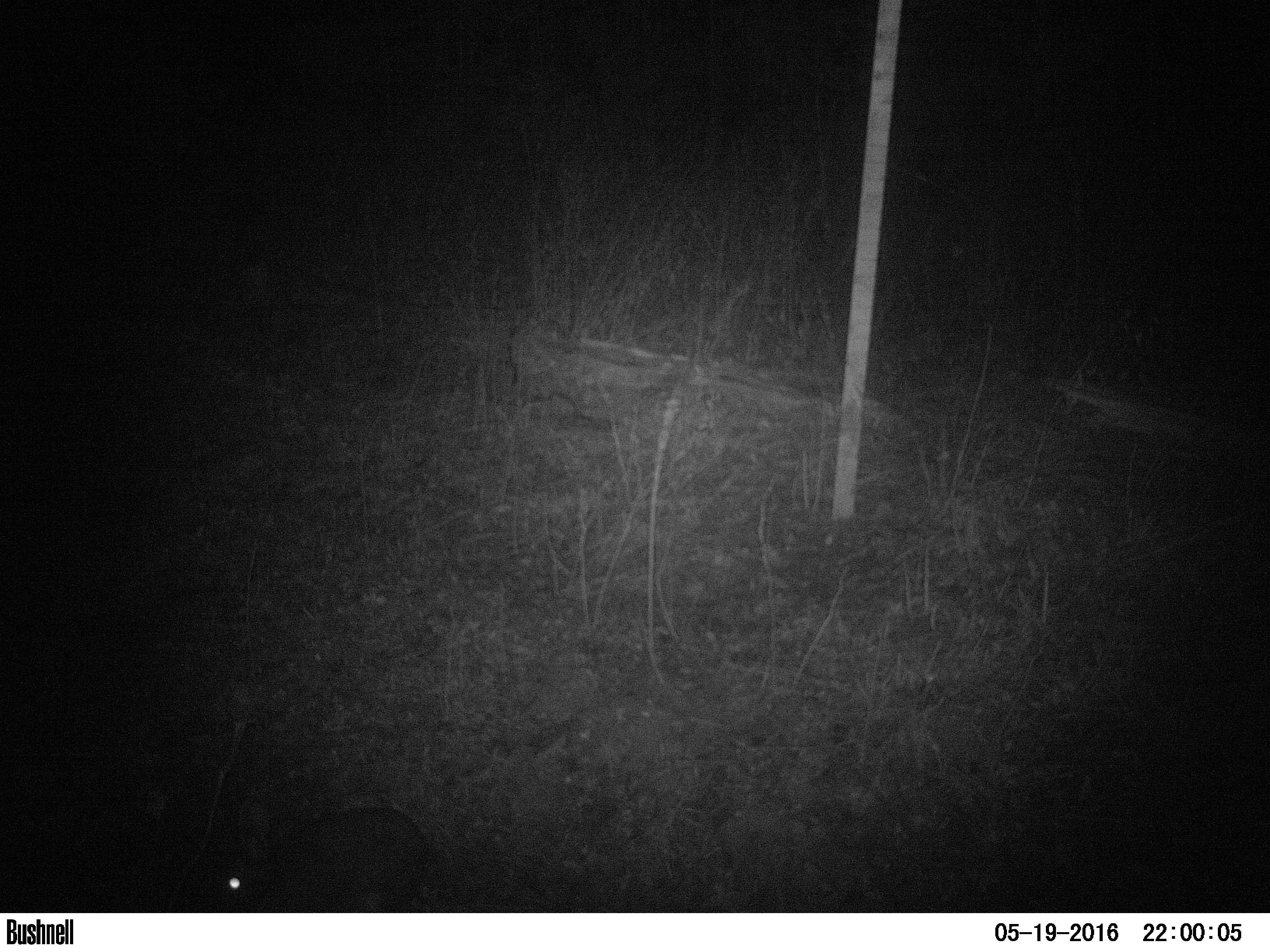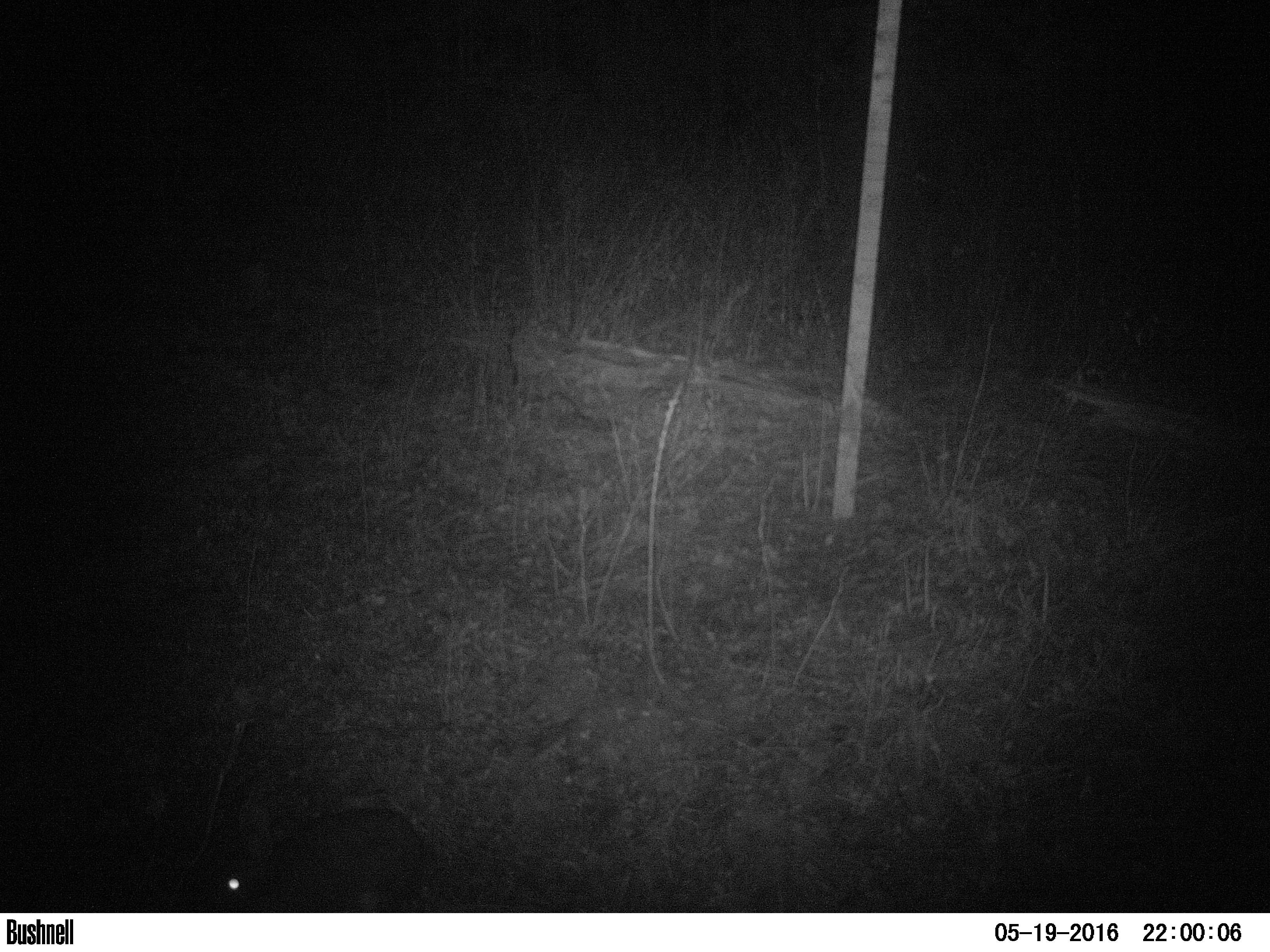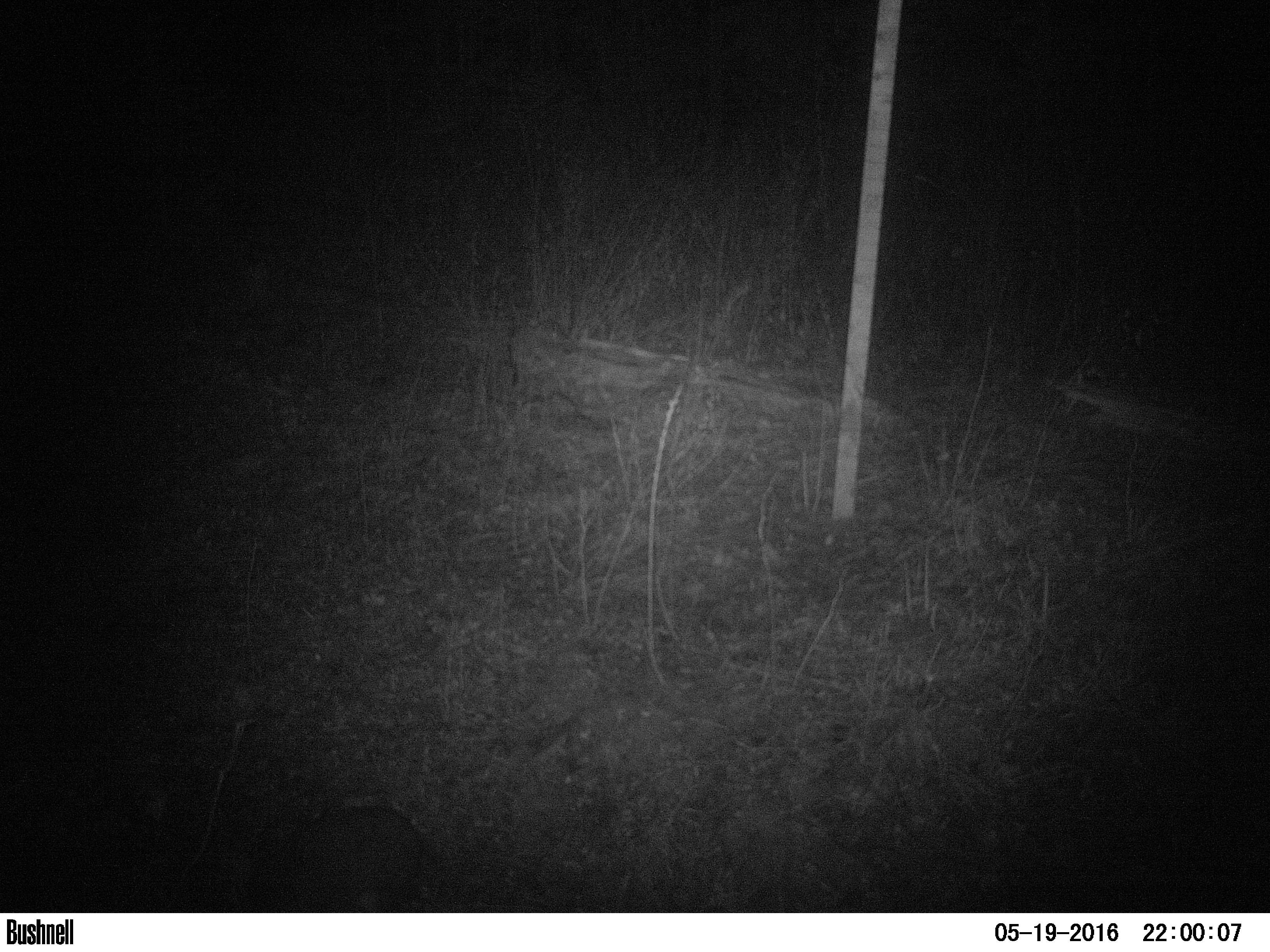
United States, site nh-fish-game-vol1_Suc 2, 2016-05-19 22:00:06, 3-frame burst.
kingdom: Animalia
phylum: Chordata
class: Mammalia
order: Lagomorpha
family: Leporidae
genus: Lepus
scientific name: Lepus americanus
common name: snowshoe hare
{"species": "snowshoe hare (Lepus americanus)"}